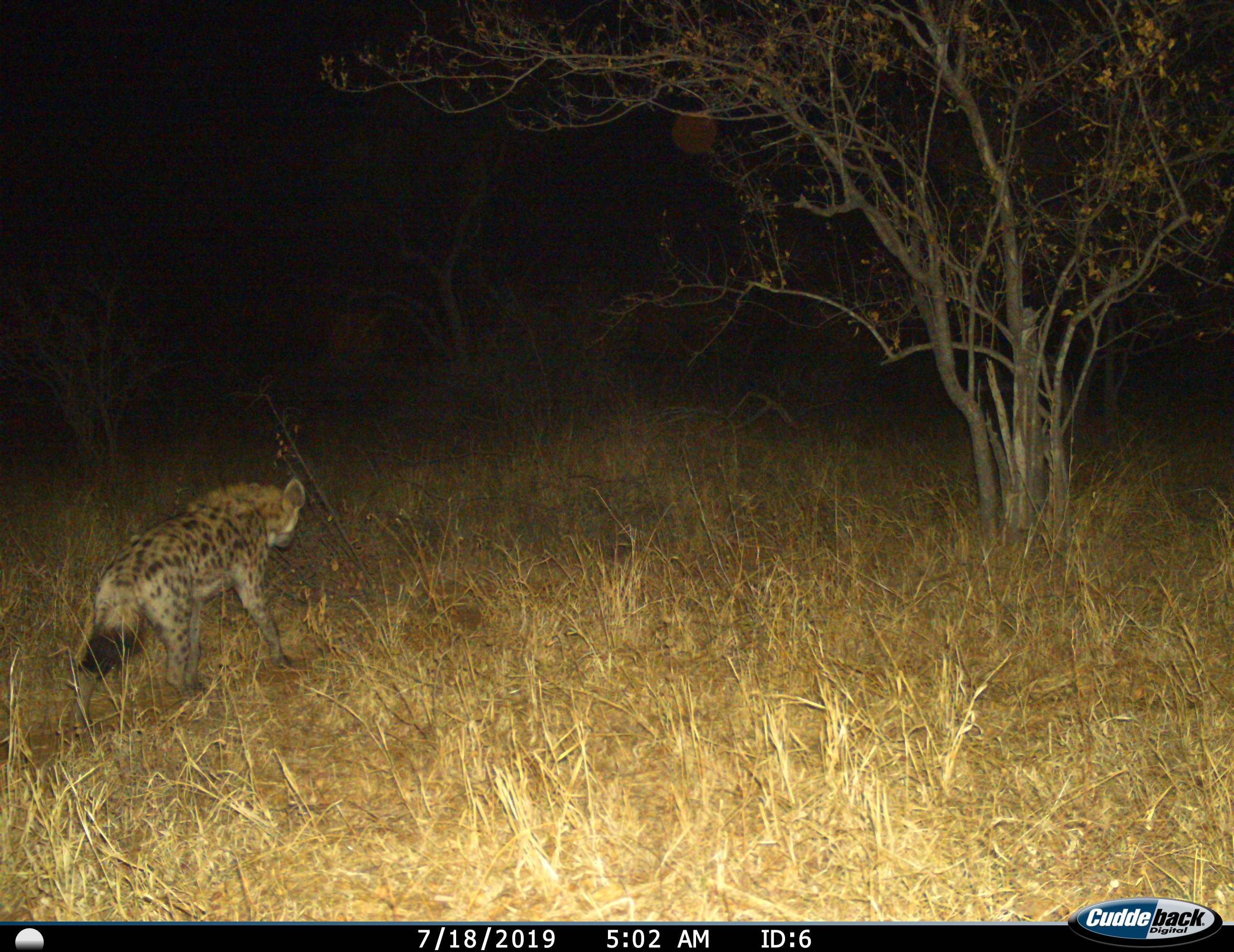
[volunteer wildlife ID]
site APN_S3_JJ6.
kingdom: Animalia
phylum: Chordata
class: Mammalia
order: Carnivora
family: Hyaenidae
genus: Crocuta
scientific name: Crocuta crocuta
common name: spotted hyena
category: hyenaspotted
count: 1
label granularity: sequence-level